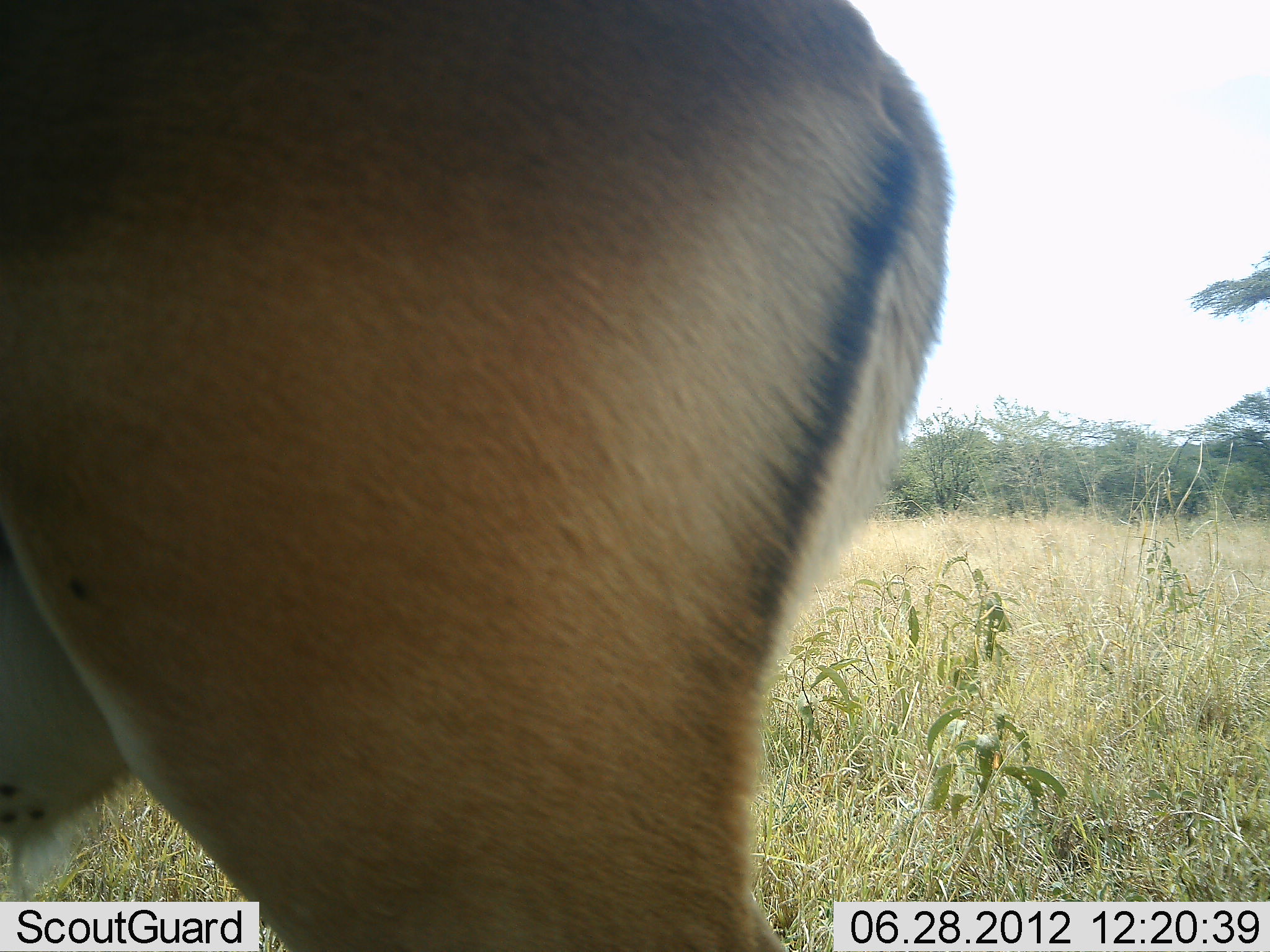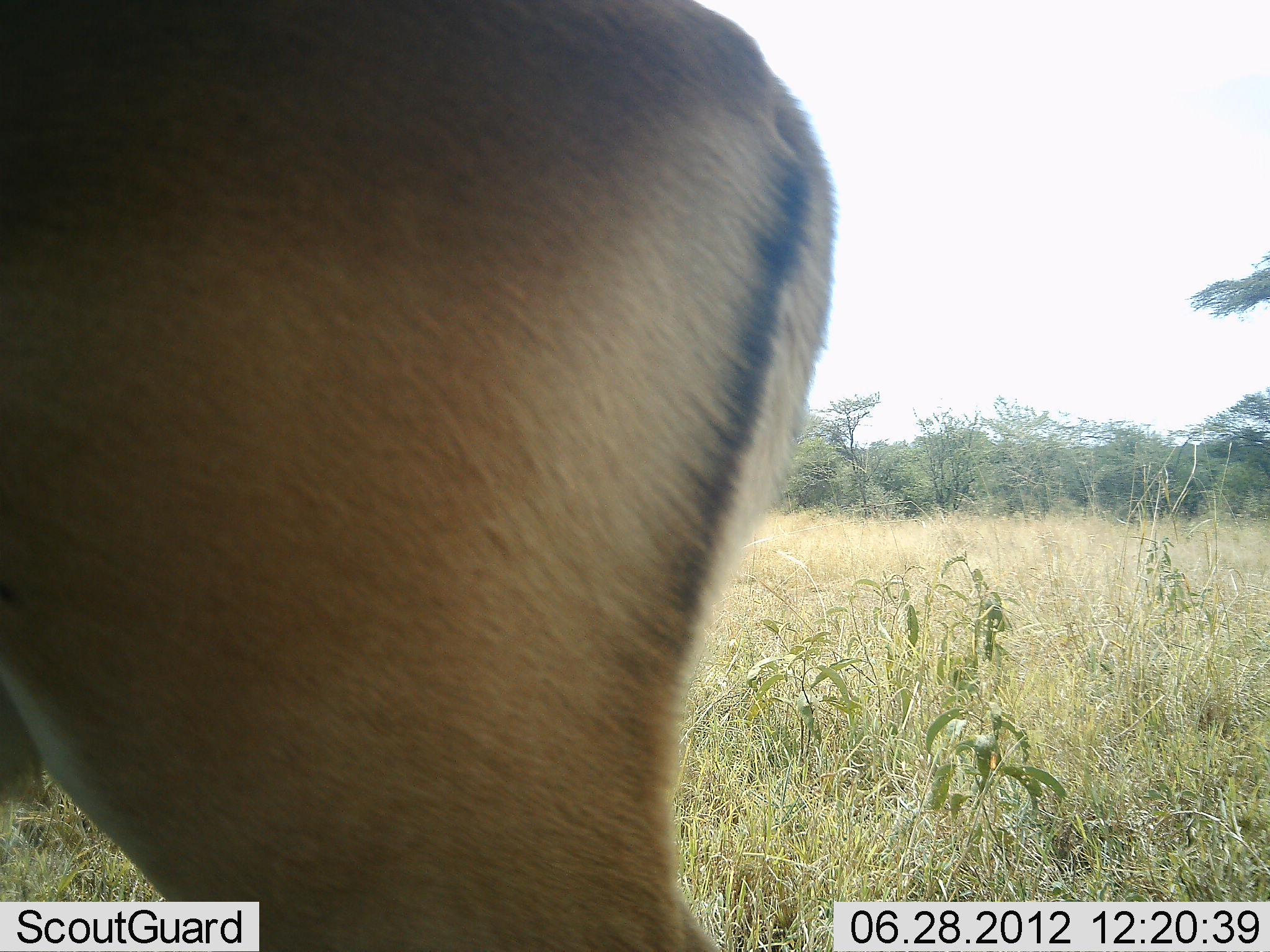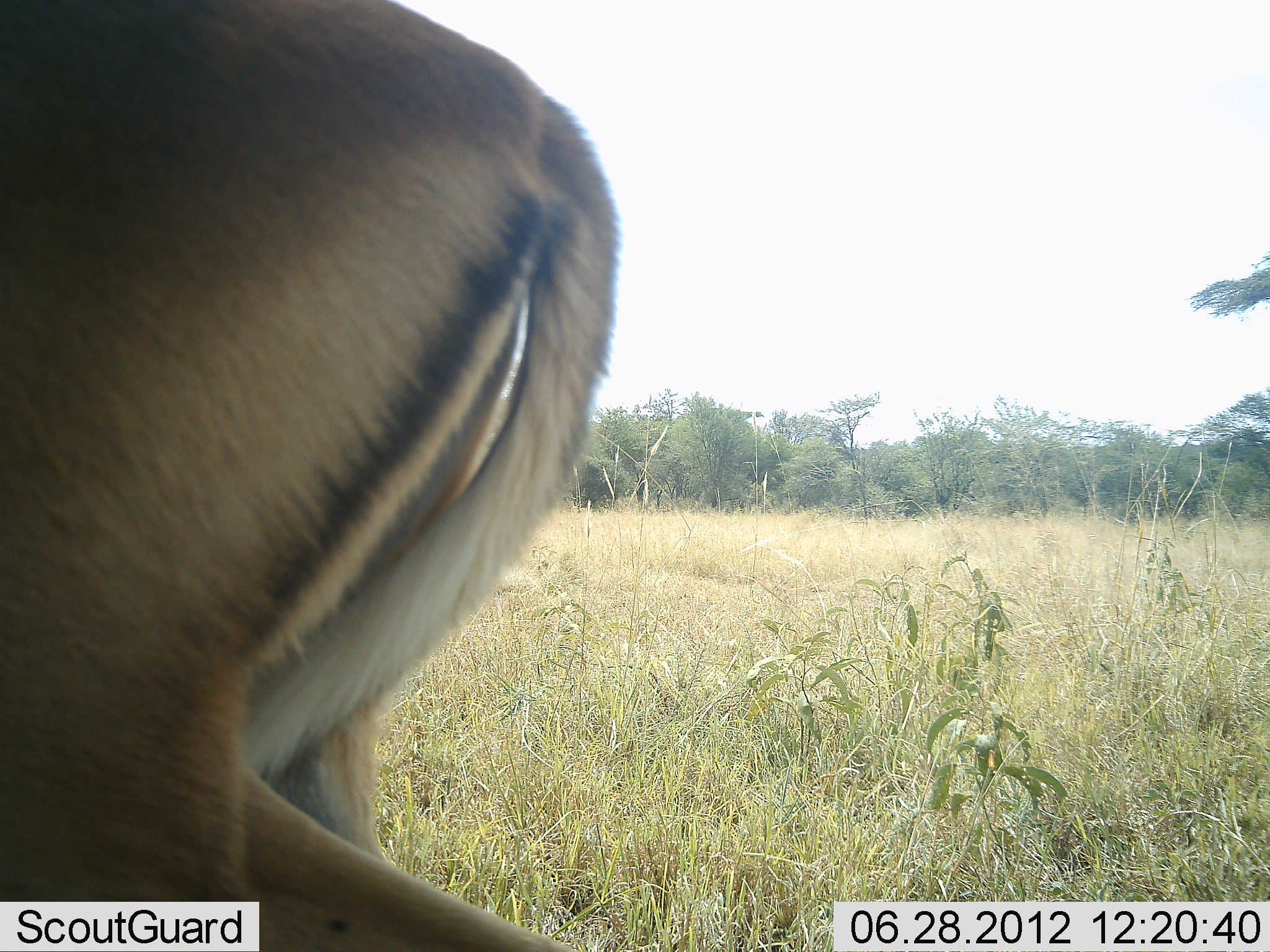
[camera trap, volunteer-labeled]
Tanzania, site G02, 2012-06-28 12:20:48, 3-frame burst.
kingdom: Animalia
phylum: Chordata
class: Mammalia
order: Artiodactyla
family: Bovidae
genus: Aepyceros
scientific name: Aepyceros melampus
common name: impala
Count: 1.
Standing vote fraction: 40%.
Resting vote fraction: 0%.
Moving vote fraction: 70%.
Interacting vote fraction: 0%.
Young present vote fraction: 0%.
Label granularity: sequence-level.